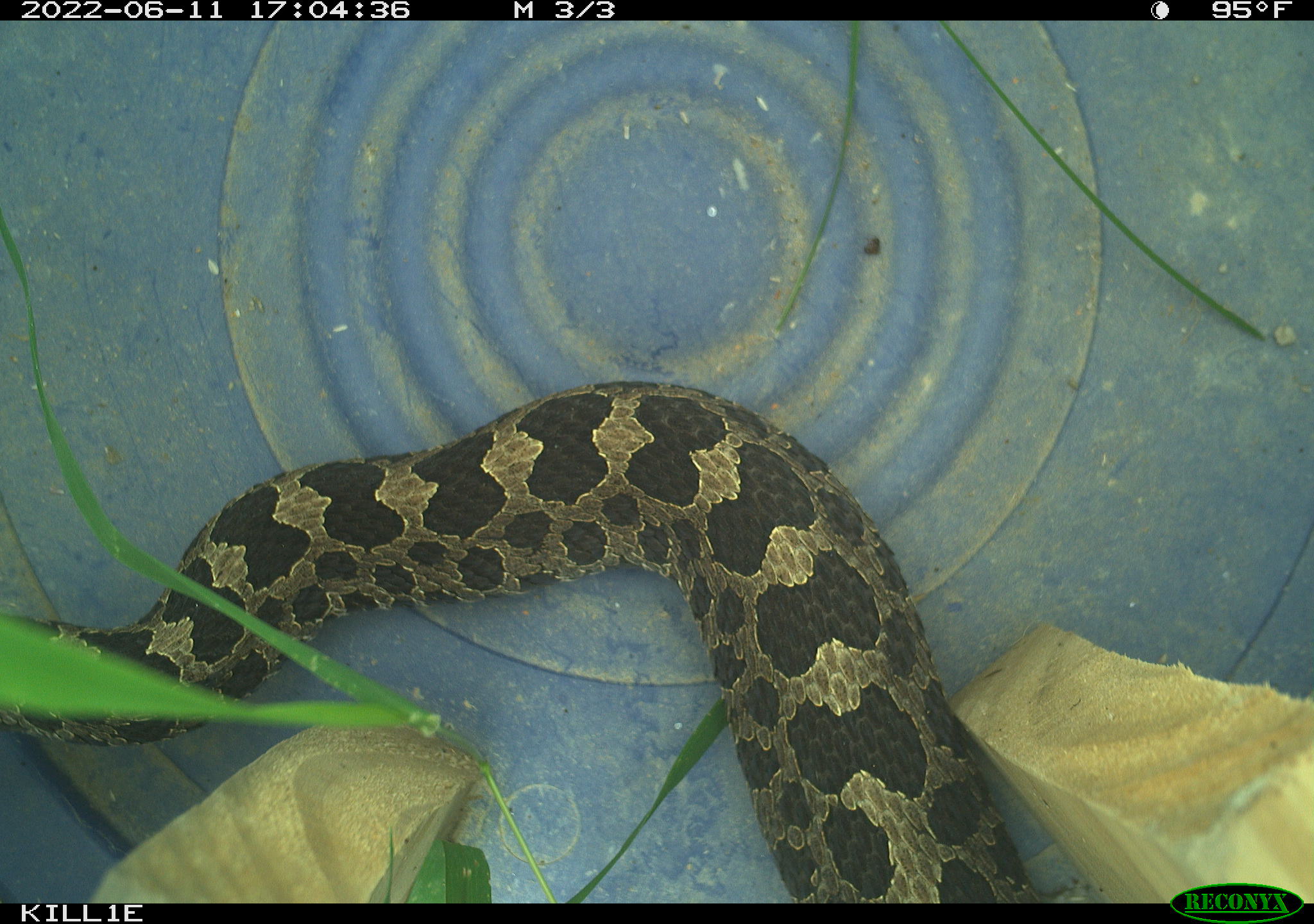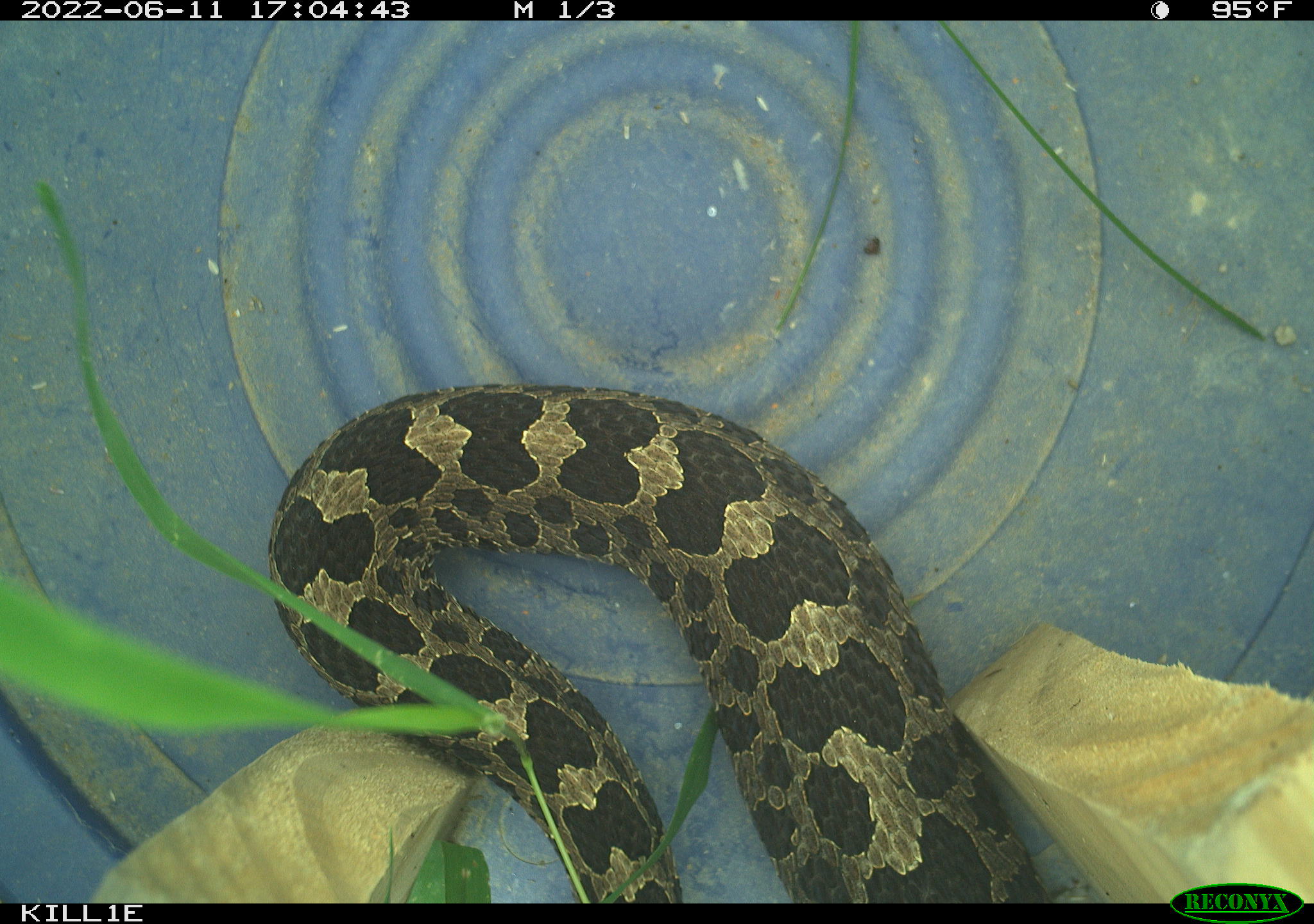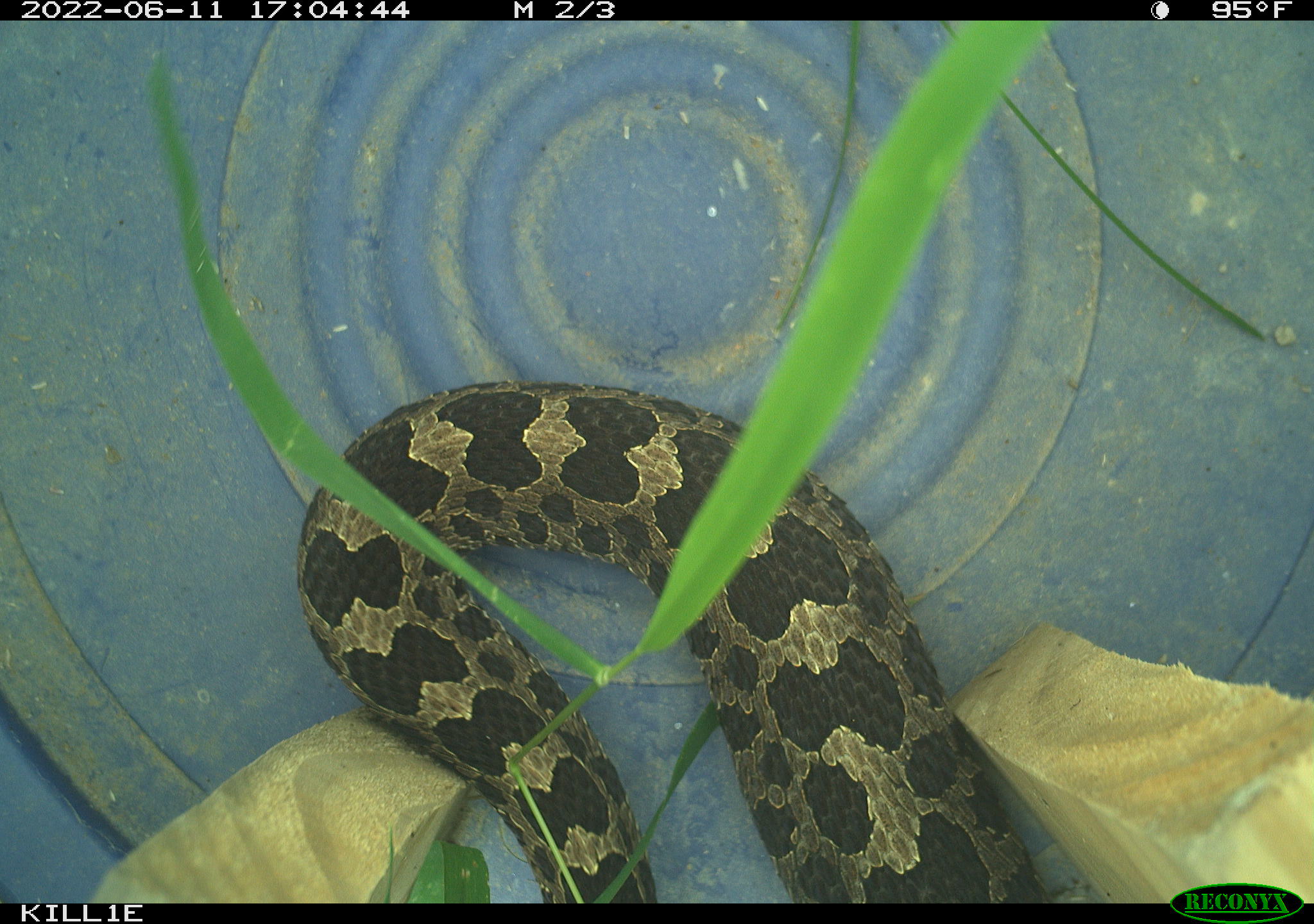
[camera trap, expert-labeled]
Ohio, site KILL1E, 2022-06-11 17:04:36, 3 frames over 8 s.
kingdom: Animalia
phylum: Chordata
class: Reptilia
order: Squamata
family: Viperidae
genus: Sistrurus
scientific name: Sistrurus catenatus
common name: eastern massasauga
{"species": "eastern massasauga (Sistrurus catenatus)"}